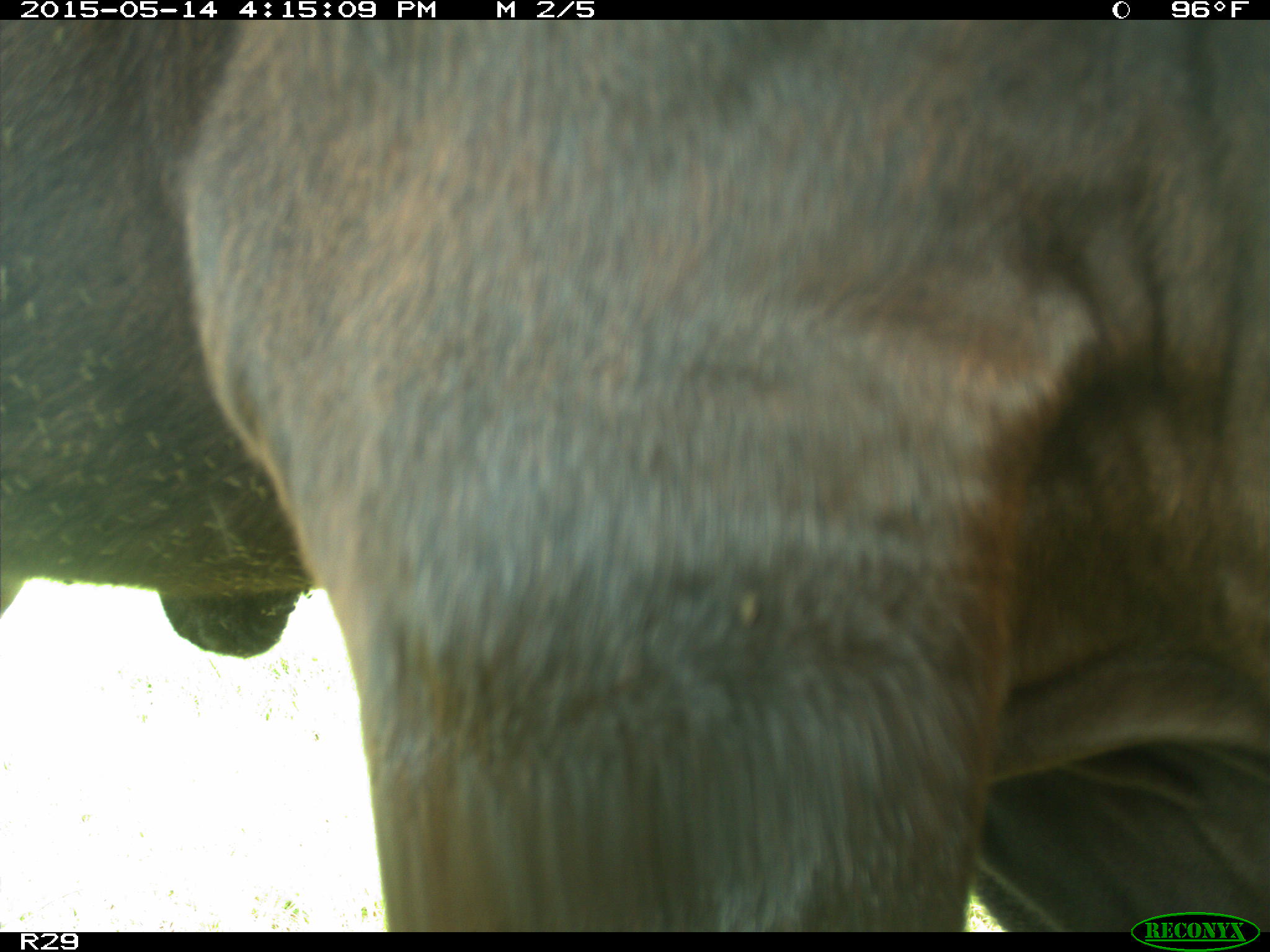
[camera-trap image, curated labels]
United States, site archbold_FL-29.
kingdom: Animalia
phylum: Chordata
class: Mammalia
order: Artiodactyla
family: Bovidae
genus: Bos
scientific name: Bos taurus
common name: domestic cow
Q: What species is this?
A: Bos taurus (domestic cow).